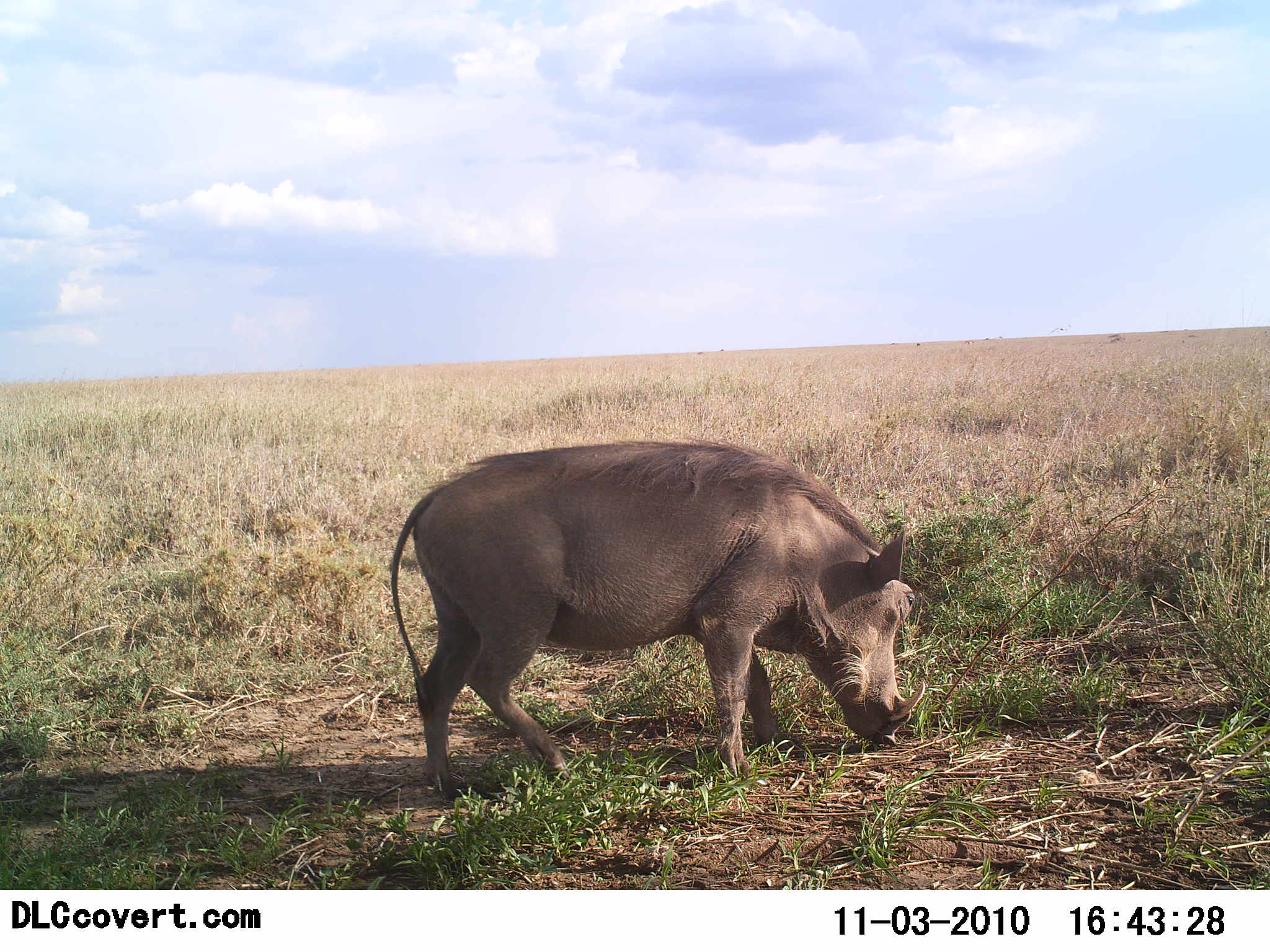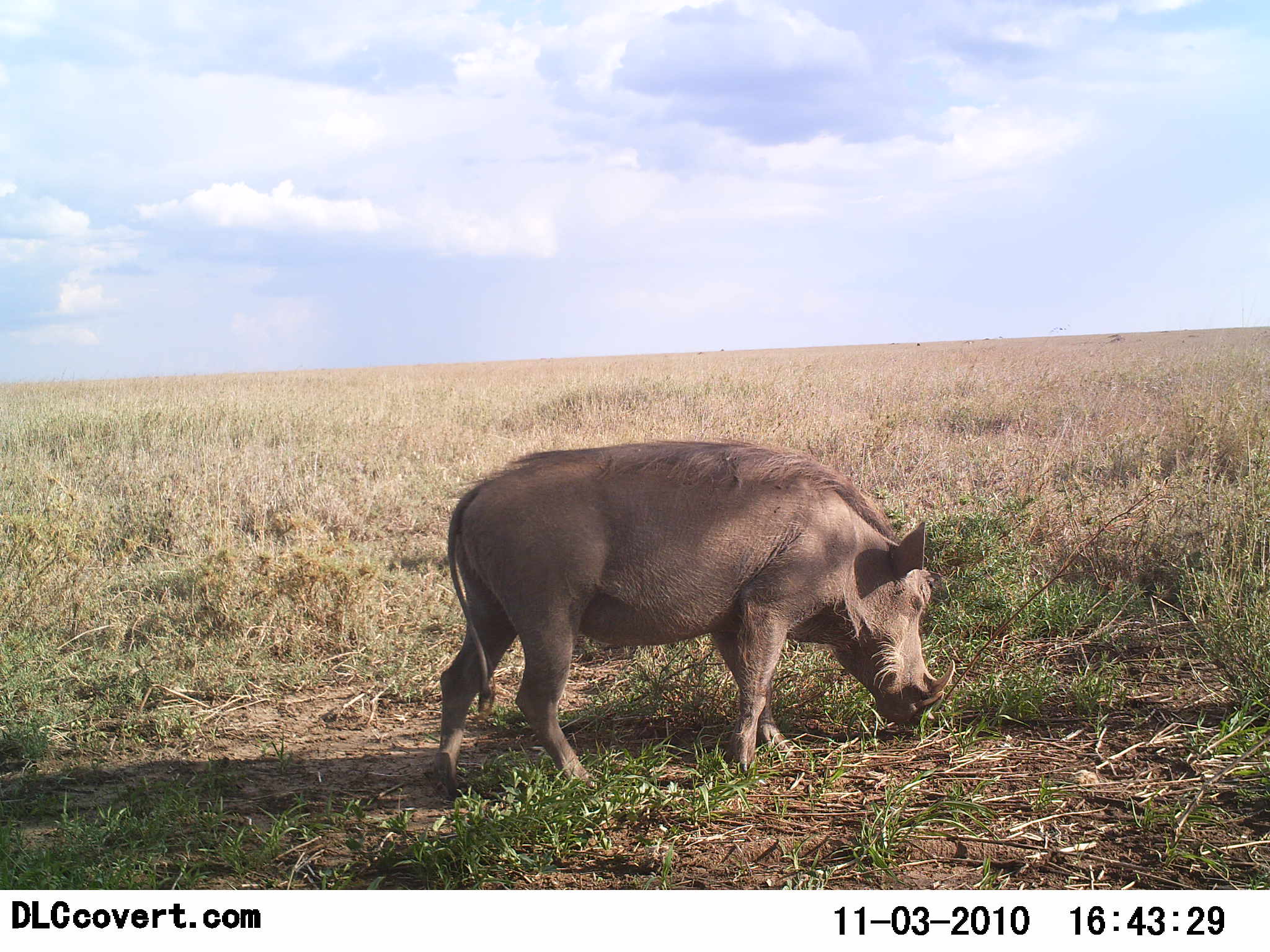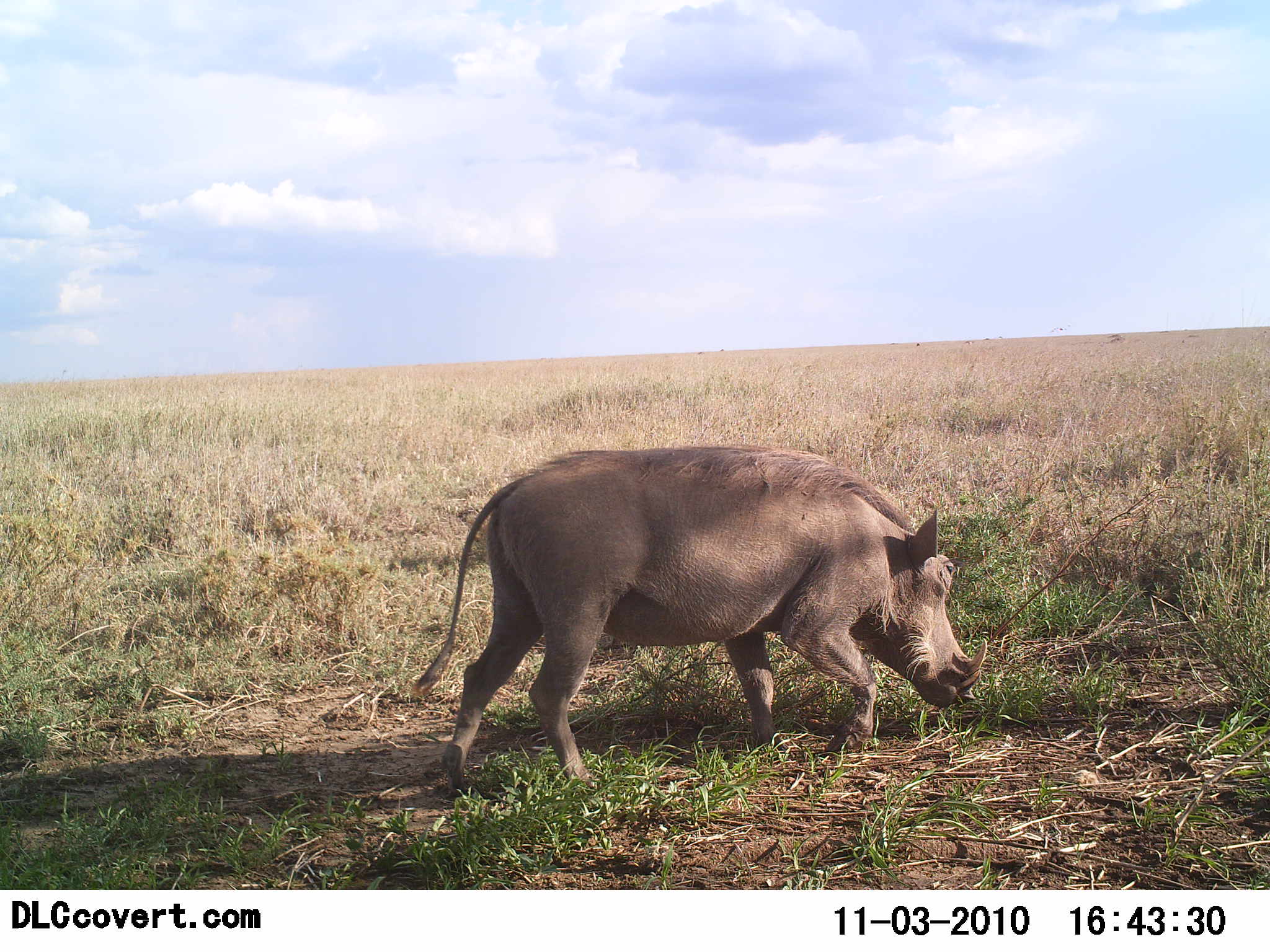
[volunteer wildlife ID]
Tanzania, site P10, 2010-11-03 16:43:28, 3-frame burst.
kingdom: Animalia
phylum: Chordata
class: Mammalia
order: Artiodactyla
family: Suidae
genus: Phacochoerus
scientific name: Phacochoerus africanus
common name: warthog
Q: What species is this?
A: Warthog (Phacochoerus africanus).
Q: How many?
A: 1.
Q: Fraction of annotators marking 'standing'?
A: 23%.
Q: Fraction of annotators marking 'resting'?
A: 0%.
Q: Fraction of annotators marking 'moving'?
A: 38%.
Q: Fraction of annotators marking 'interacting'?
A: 0%.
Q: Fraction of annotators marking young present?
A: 0%.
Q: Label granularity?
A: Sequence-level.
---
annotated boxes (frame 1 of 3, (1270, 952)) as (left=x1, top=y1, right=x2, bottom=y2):
animal: (left=391, top=437, right=928, bottom=806)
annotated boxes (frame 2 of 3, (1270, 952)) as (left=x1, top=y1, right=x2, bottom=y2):
animal: (left=425, top=438, right=955, bottom=800)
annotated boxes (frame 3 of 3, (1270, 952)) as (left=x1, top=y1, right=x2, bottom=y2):
animal: (left=412, top=444, right=989, bottom=800)